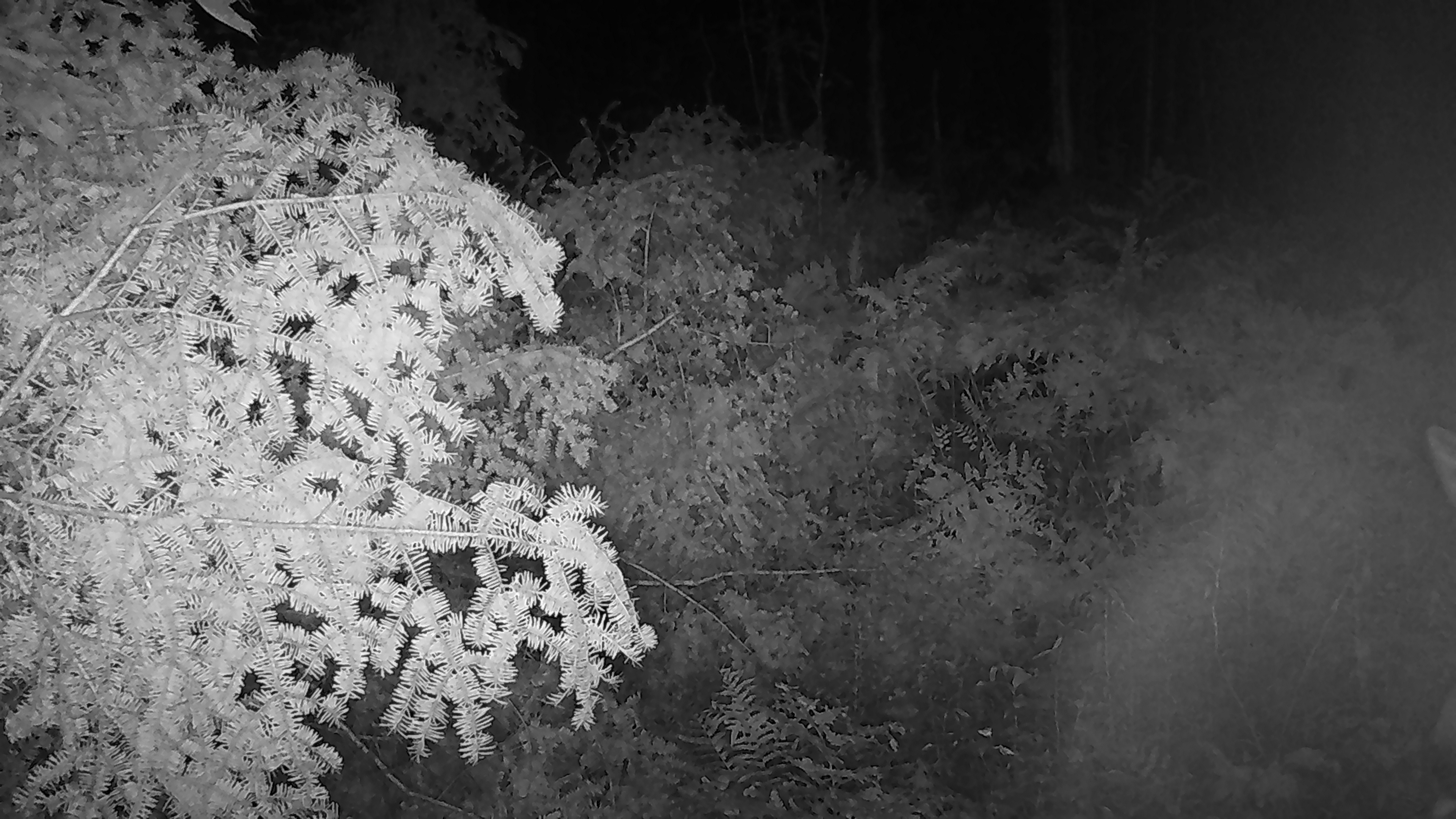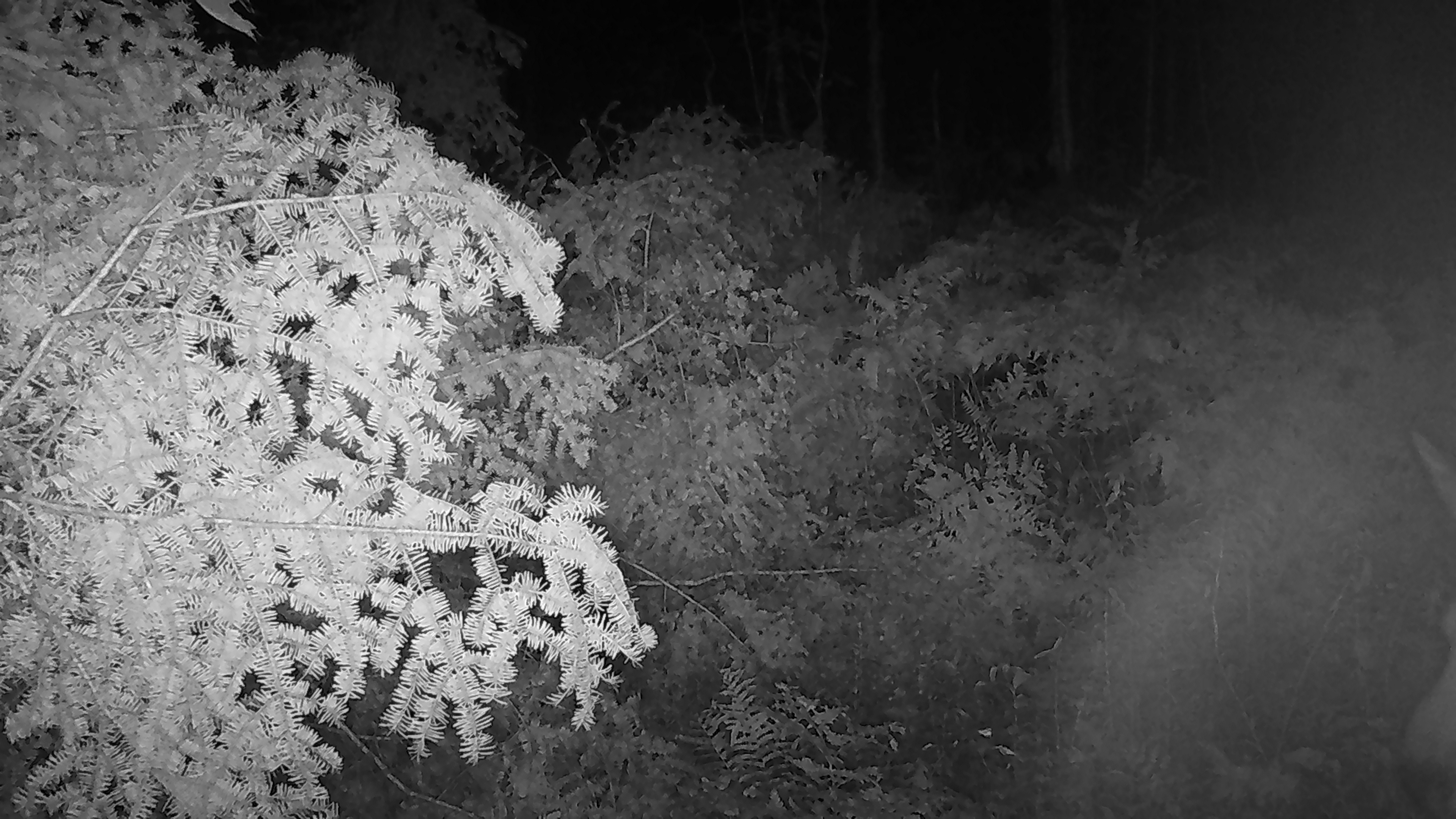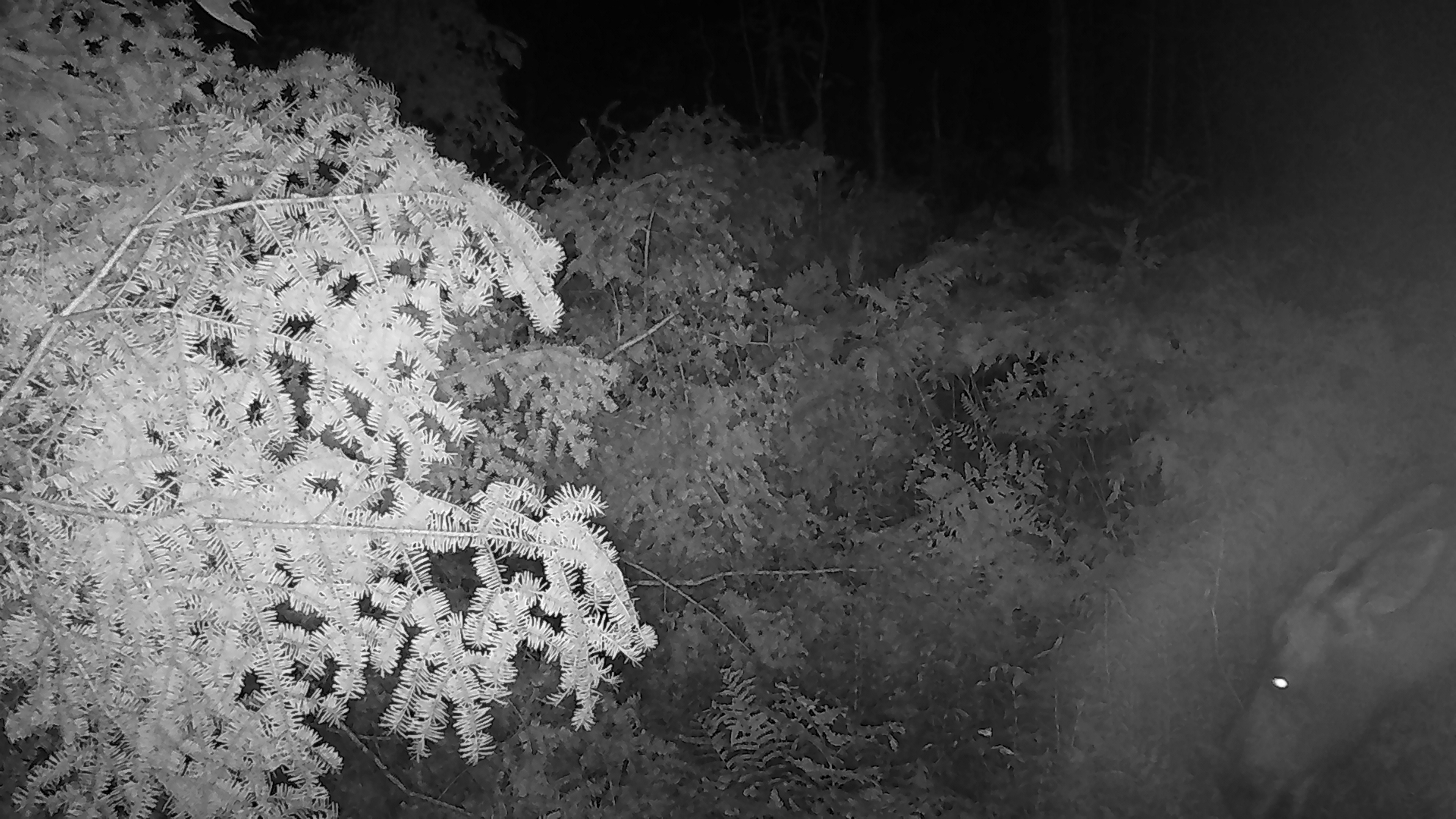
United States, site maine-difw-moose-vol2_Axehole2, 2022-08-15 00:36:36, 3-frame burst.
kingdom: Animalia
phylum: Chordata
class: Mammalia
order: Artiodactyla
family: Cervidae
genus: Alces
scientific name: Alces alces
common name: moose